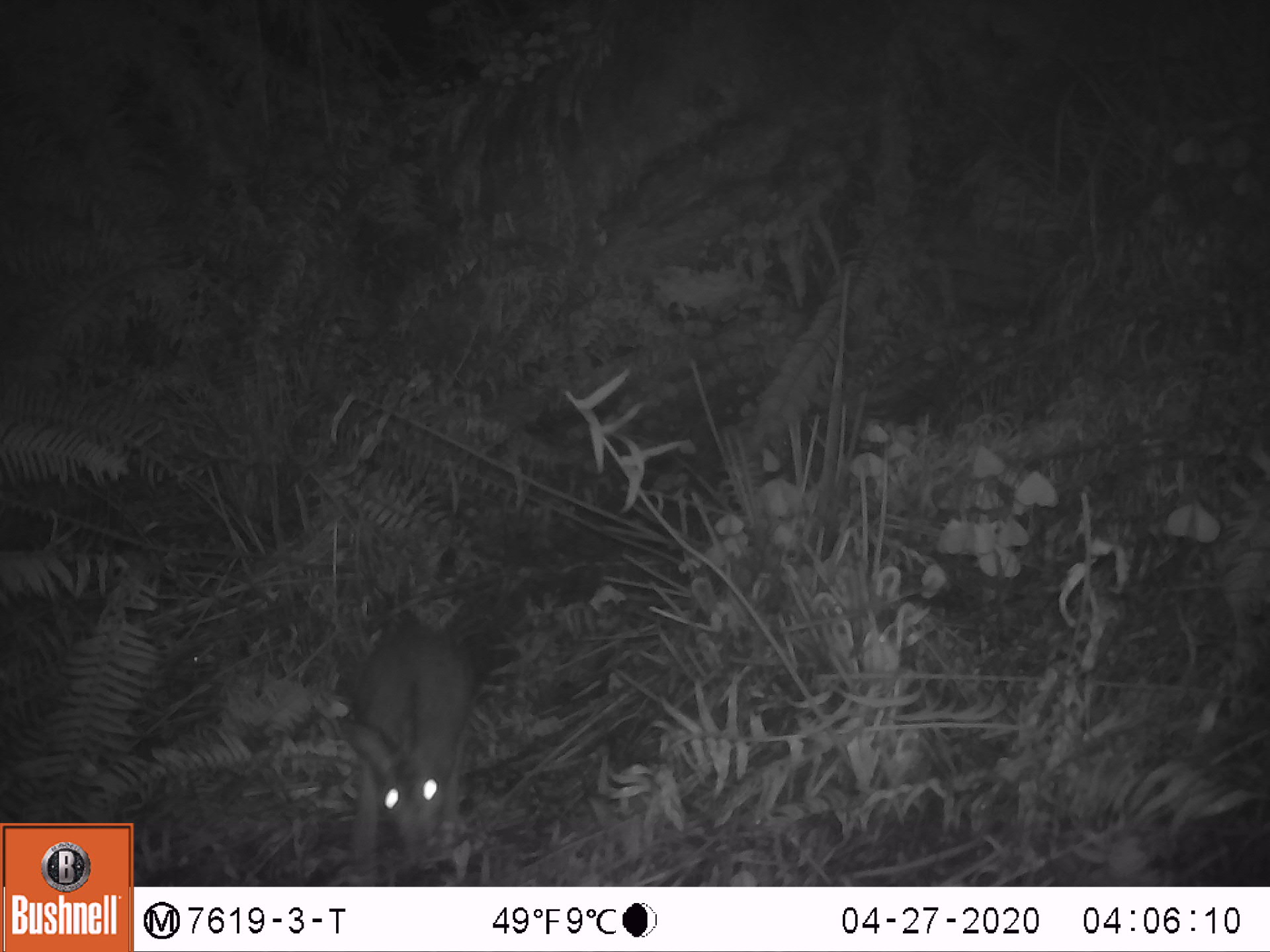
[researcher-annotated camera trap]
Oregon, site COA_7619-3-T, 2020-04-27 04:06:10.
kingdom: Animalia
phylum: Chordata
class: Mammalia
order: Lagomorpha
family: Leporidae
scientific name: Leporidae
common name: hares and rabbits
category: leporidae family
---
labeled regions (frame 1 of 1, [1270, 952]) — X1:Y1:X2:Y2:
leporidae family: 335:618:489:874